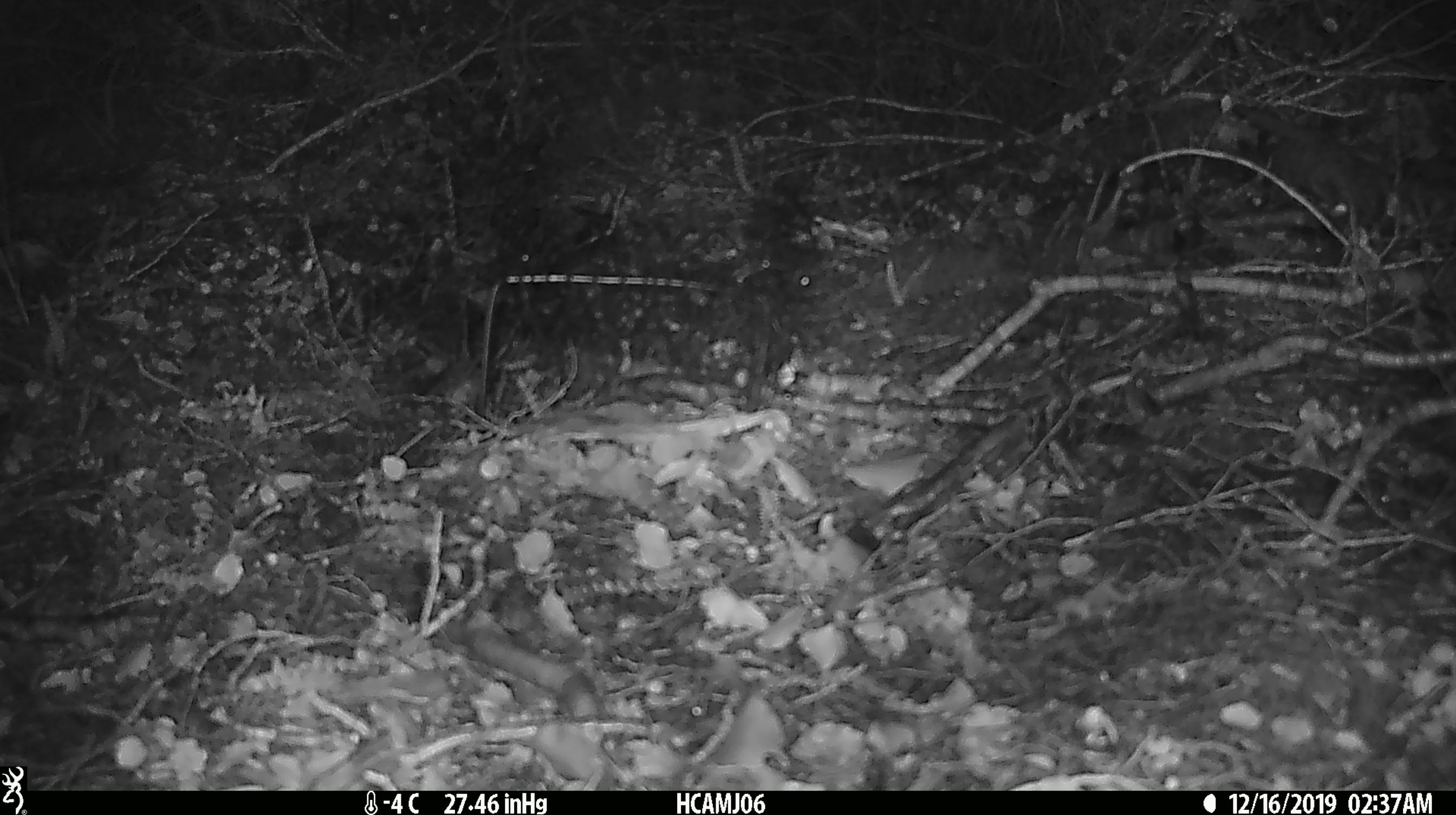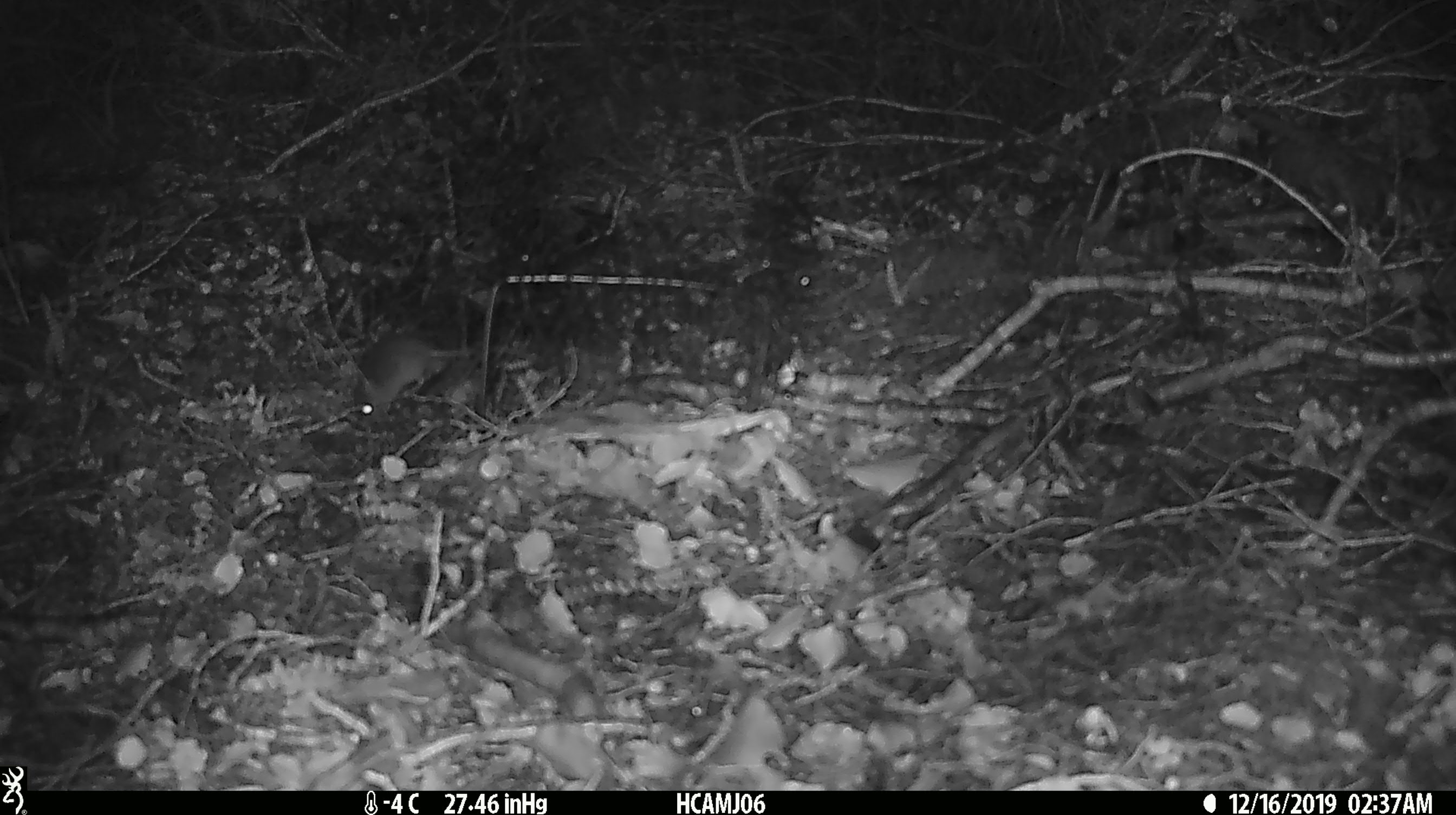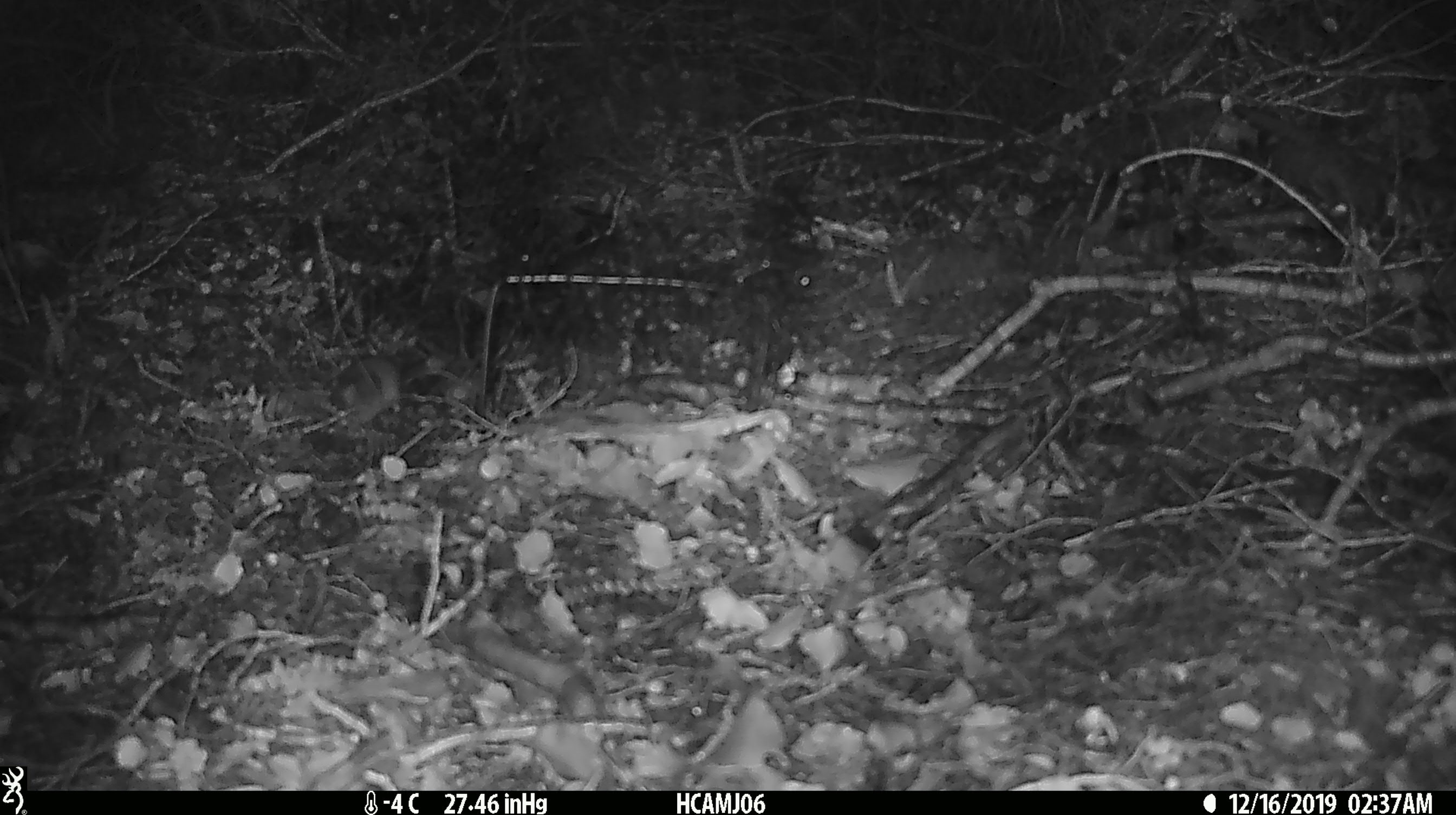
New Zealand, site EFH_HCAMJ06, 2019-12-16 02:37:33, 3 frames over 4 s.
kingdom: Animalia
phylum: Chordata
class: Mammalia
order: Rodentia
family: Muridae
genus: Mus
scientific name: Mus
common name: mouse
Mouse (Mus).